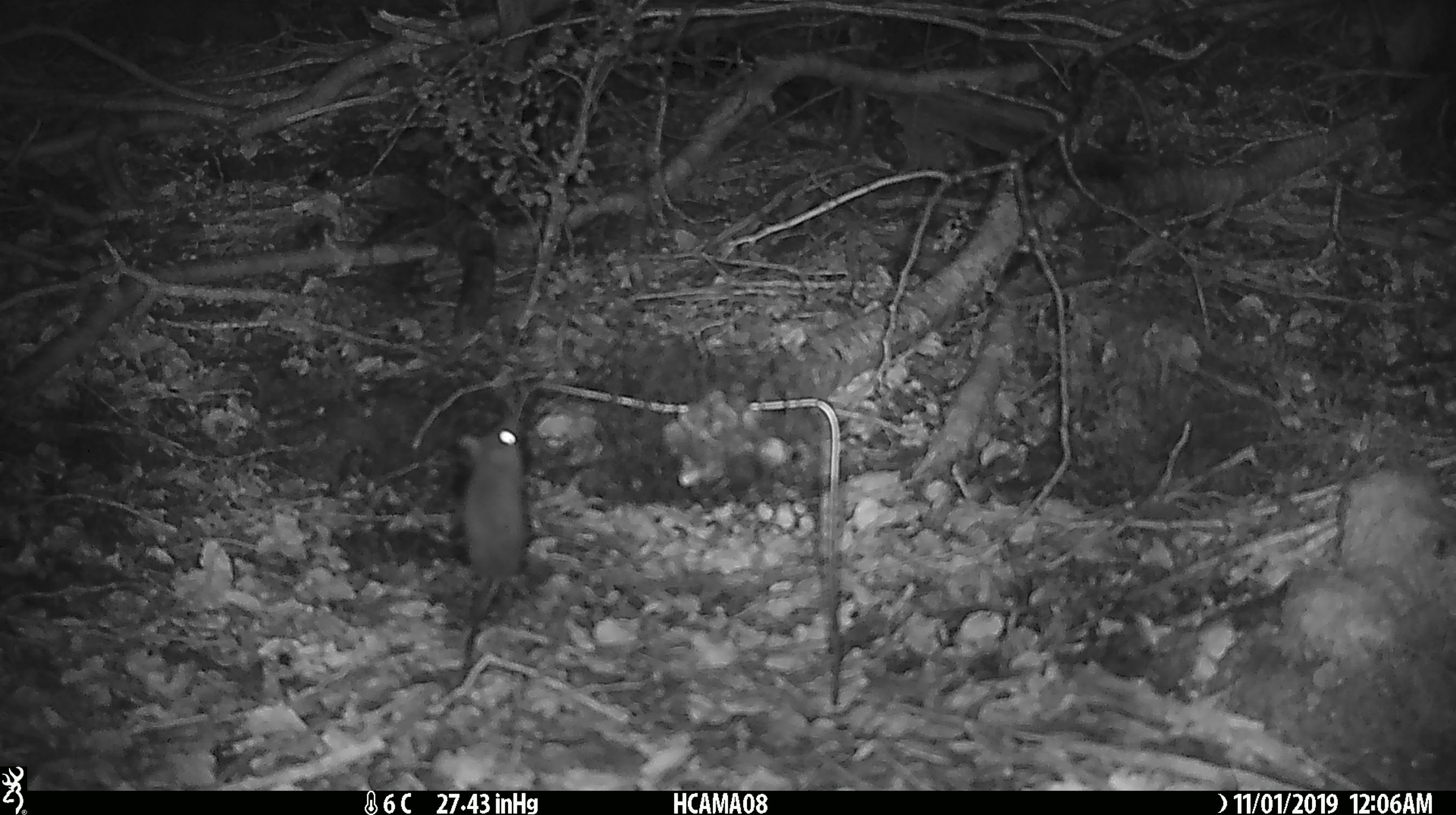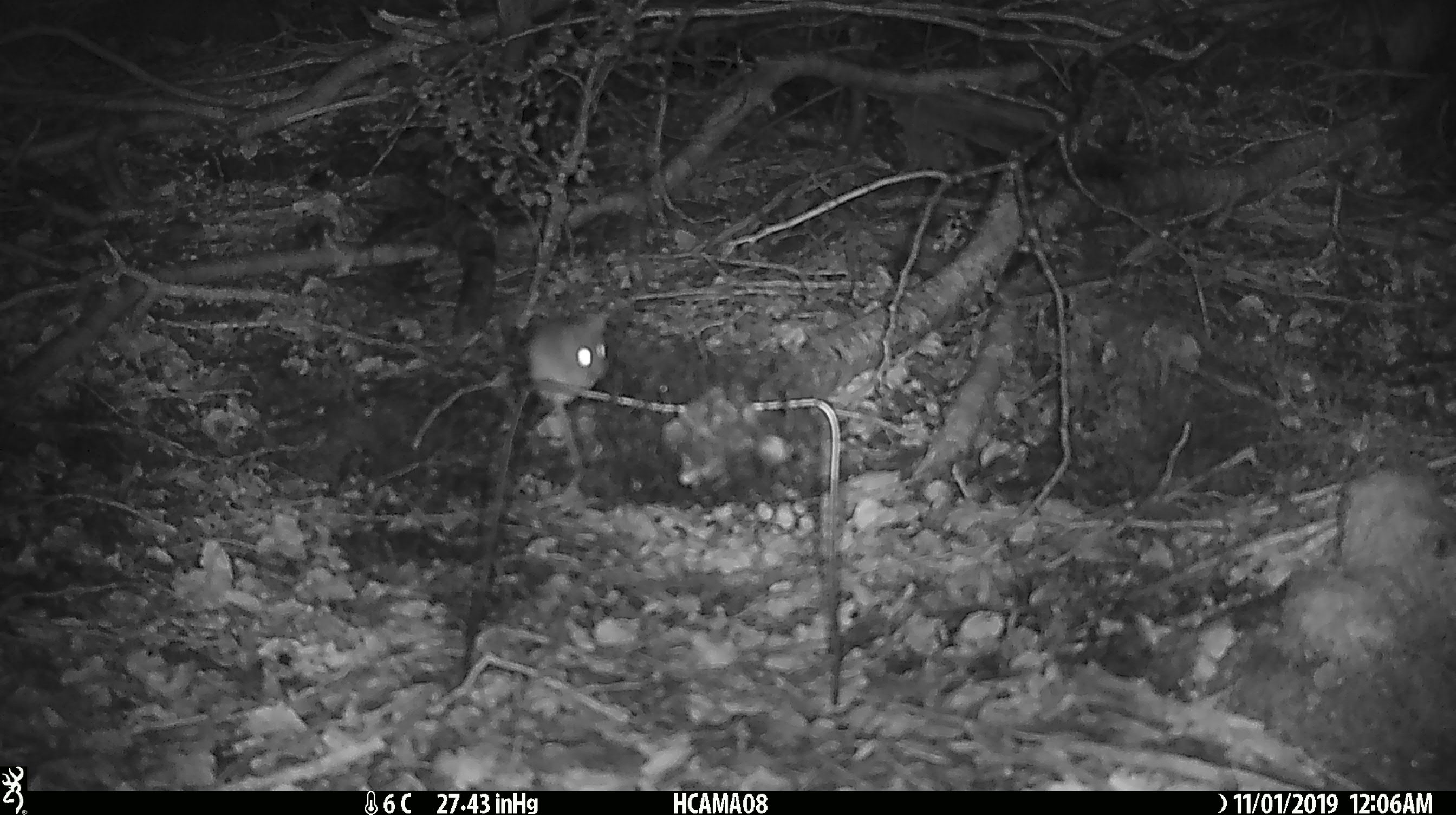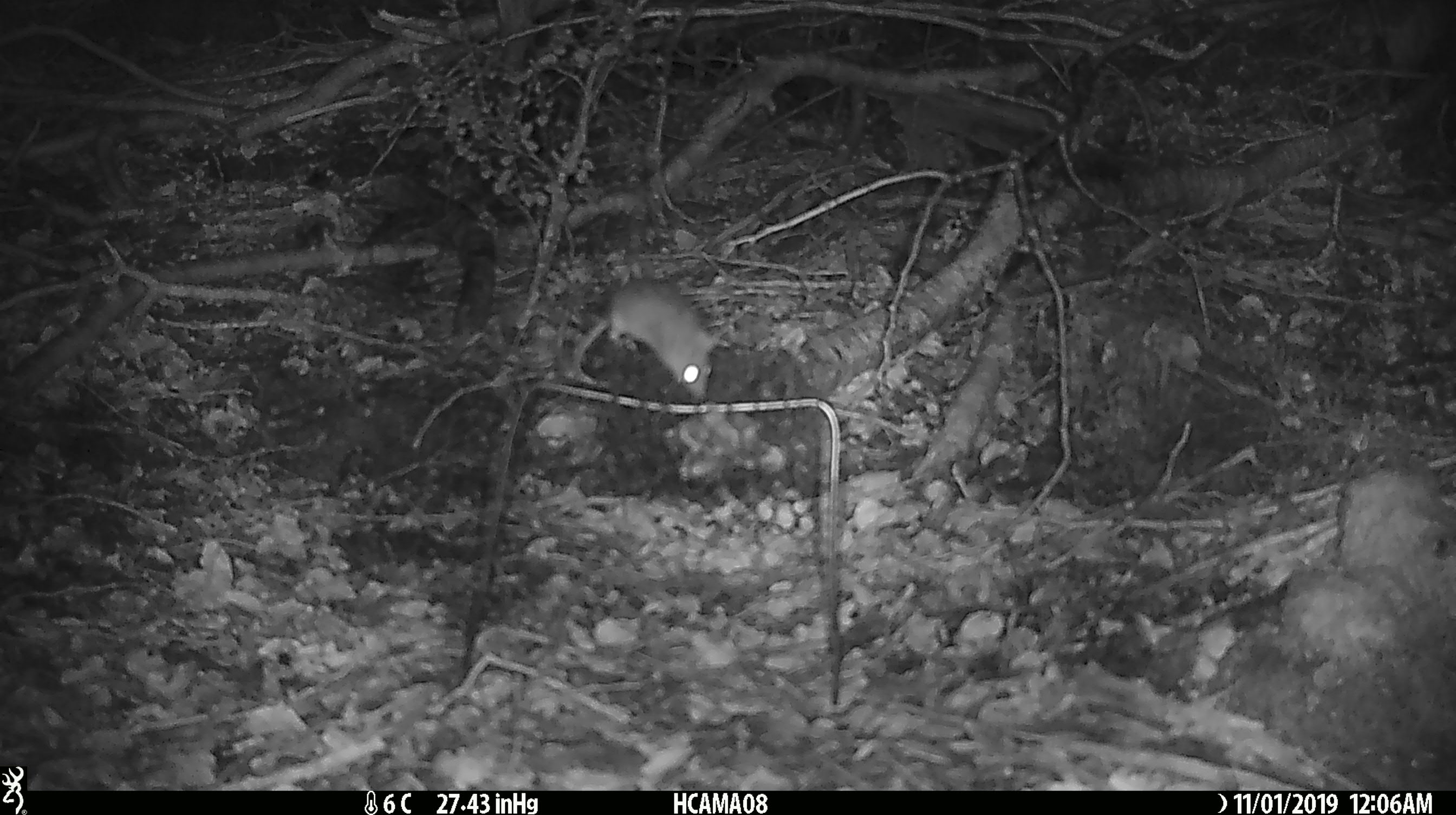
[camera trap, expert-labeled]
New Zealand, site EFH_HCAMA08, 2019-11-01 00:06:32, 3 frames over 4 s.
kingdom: Animalia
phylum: Chordata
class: Mammalia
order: Rodentia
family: Muridae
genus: Mus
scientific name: Mus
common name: mouse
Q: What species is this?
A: Mouse (Mus).